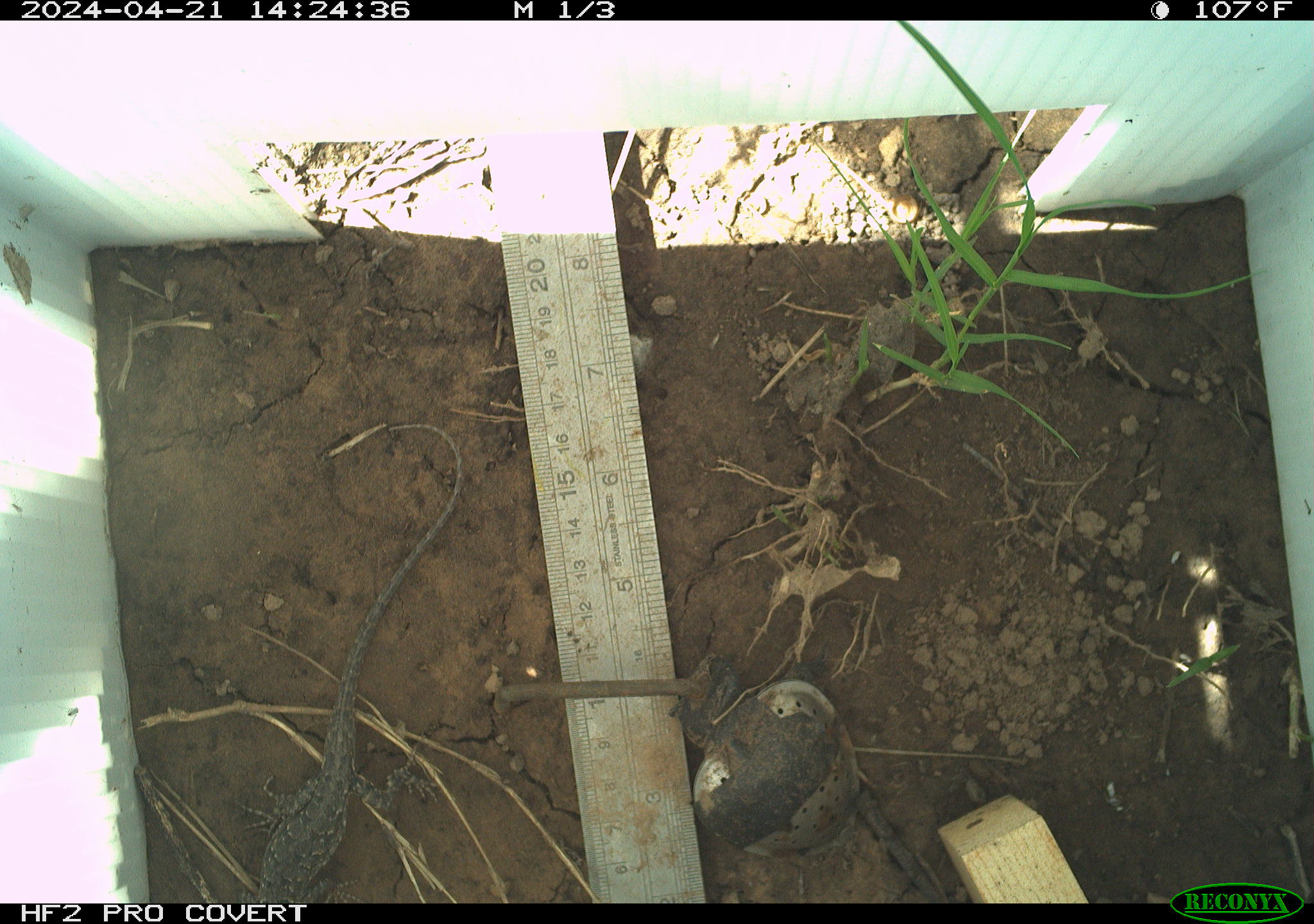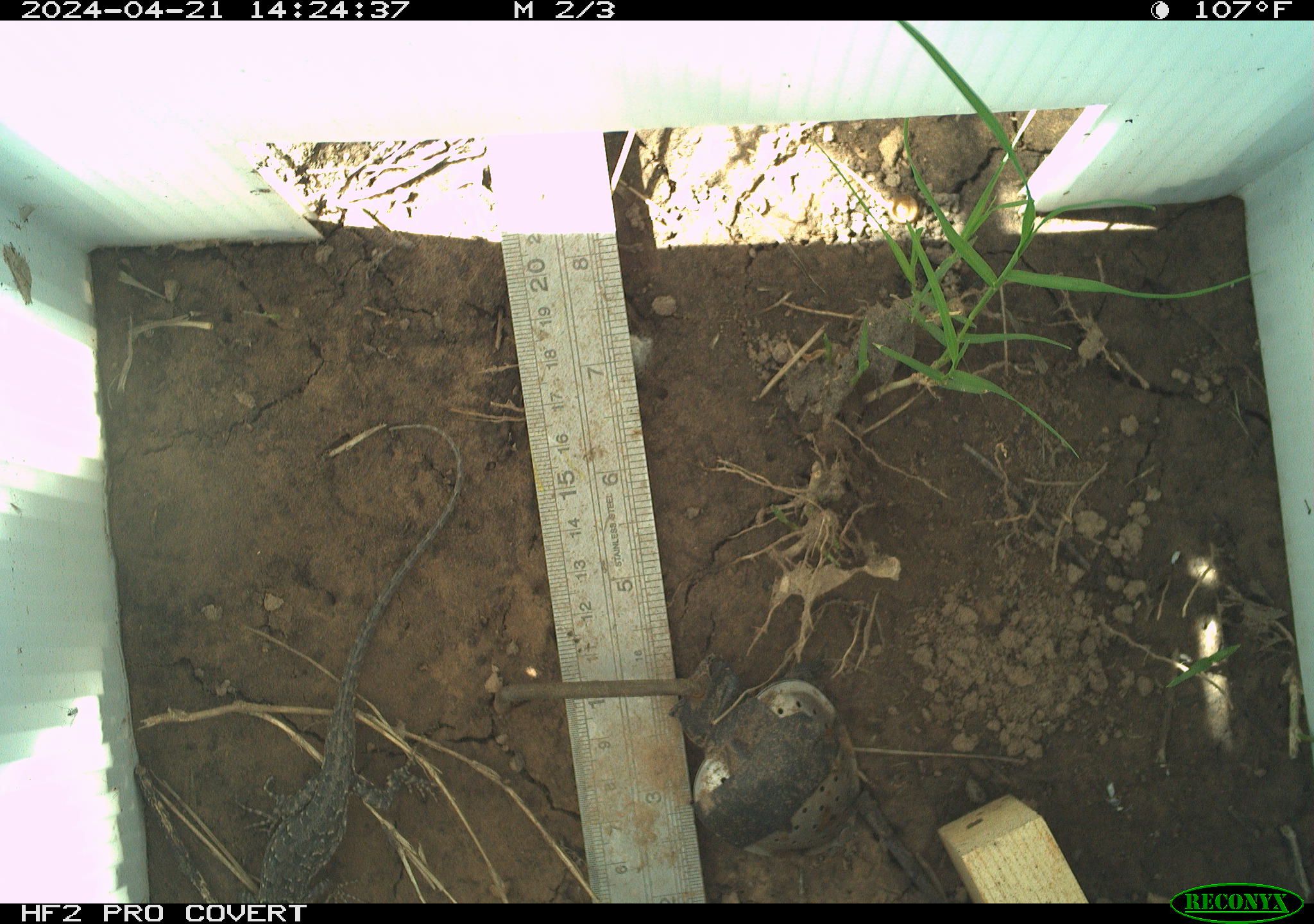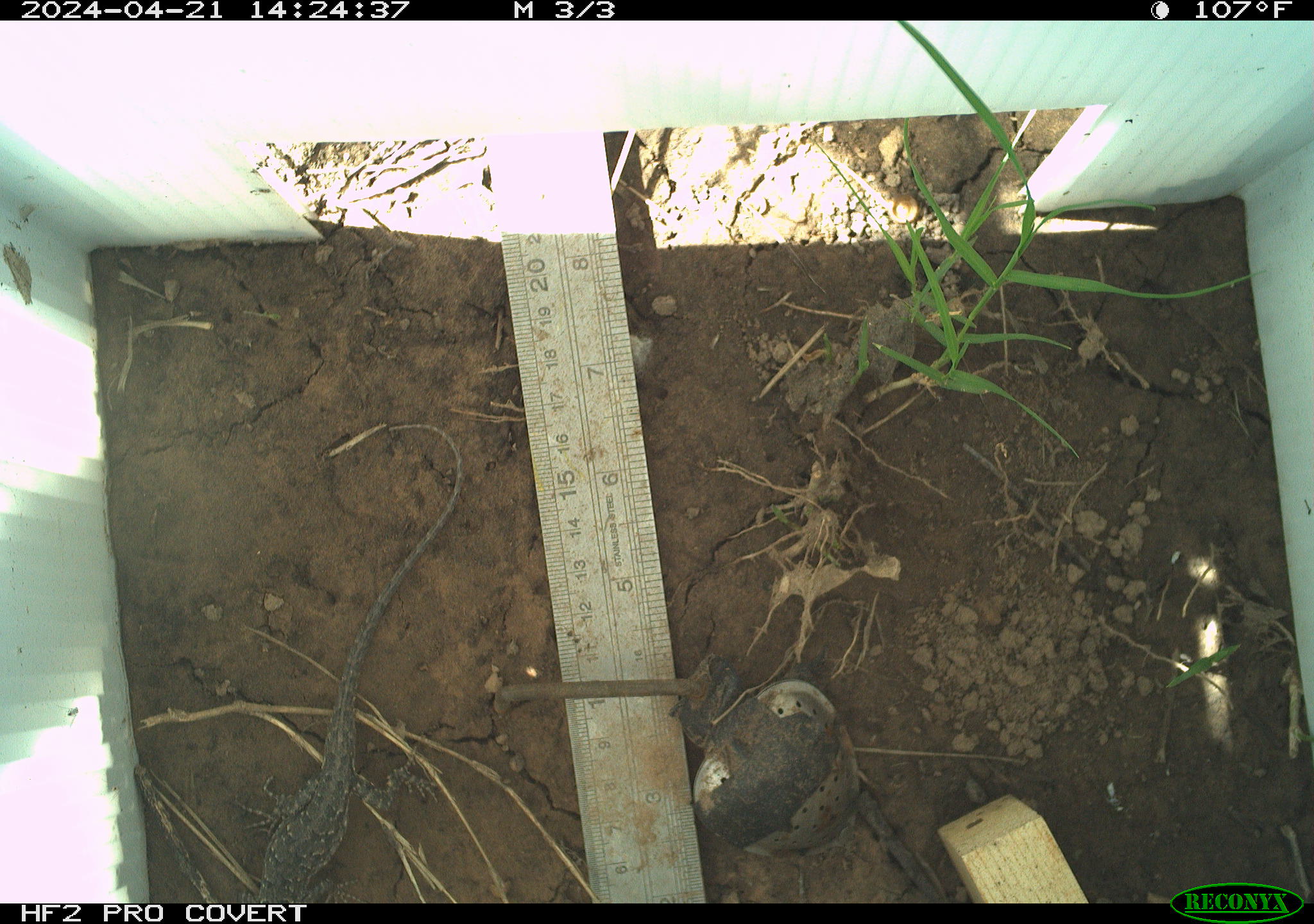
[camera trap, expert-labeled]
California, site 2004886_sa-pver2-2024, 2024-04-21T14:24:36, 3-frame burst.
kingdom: Animalia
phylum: Chordata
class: Reptilia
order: Squamata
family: Phrynosomatidae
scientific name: Phrynosomatidae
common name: phrynosomatid lizards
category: phrynosomatidae family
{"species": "phrynosomatidae family (phrynosomatid lizards) (Phrynosomatidae)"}